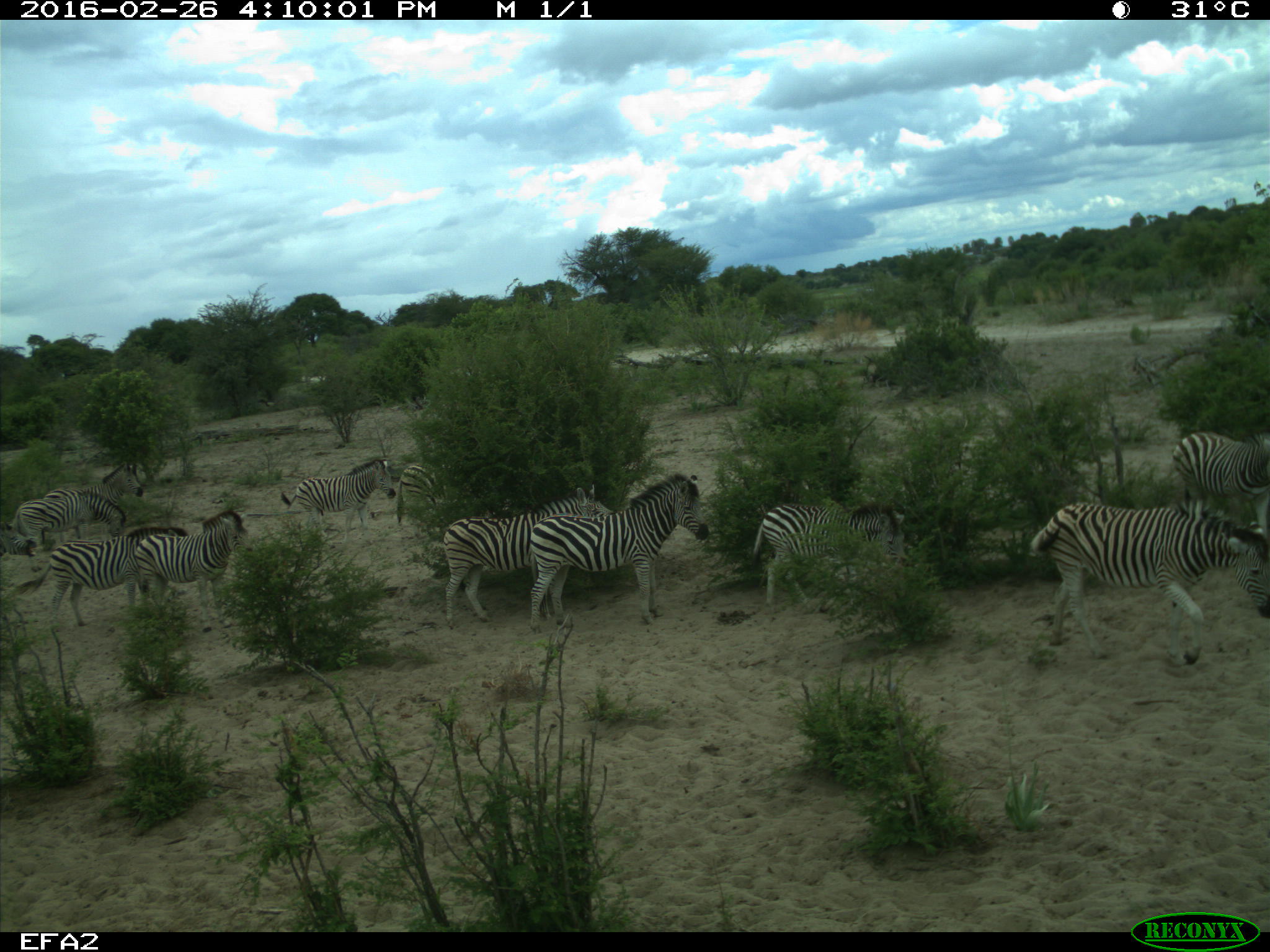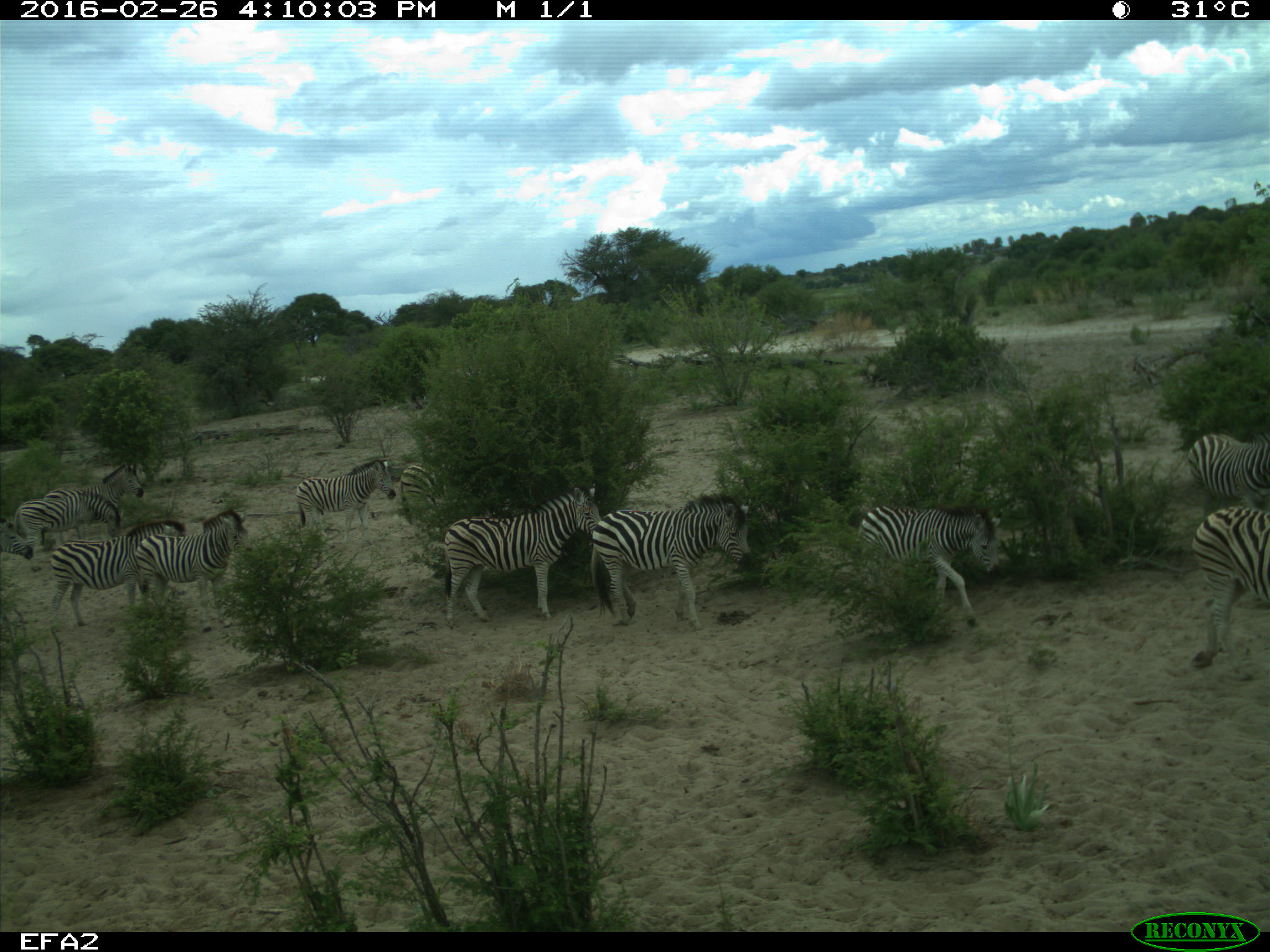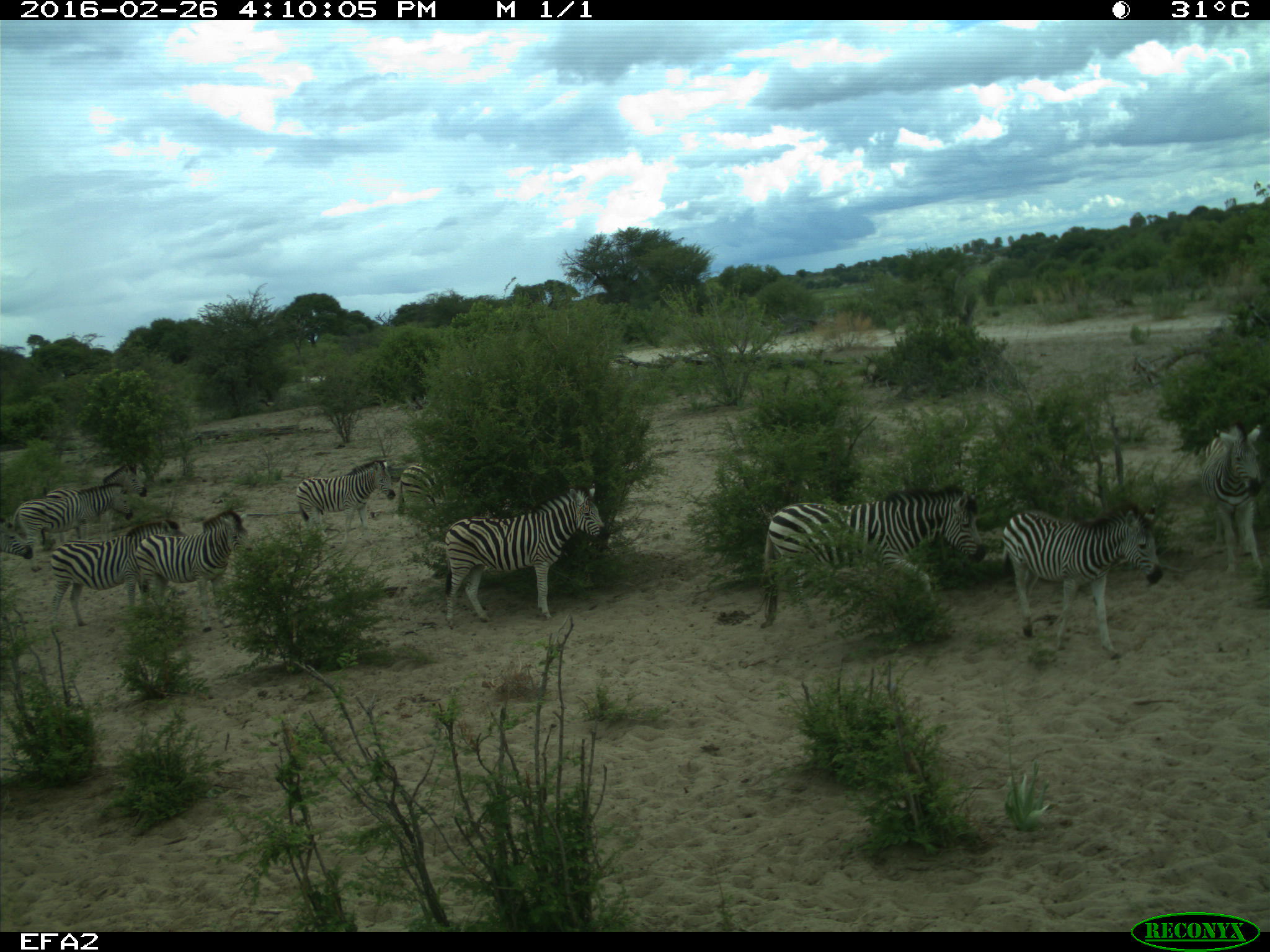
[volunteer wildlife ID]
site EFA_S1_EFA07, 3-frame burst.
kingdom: Animalia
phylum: Chordata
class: Mammalia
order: Perissodactyla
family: Equidae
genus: Equus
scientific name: Equus quagga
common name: plains zebra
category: zebraplains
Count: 8.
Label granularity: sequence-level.